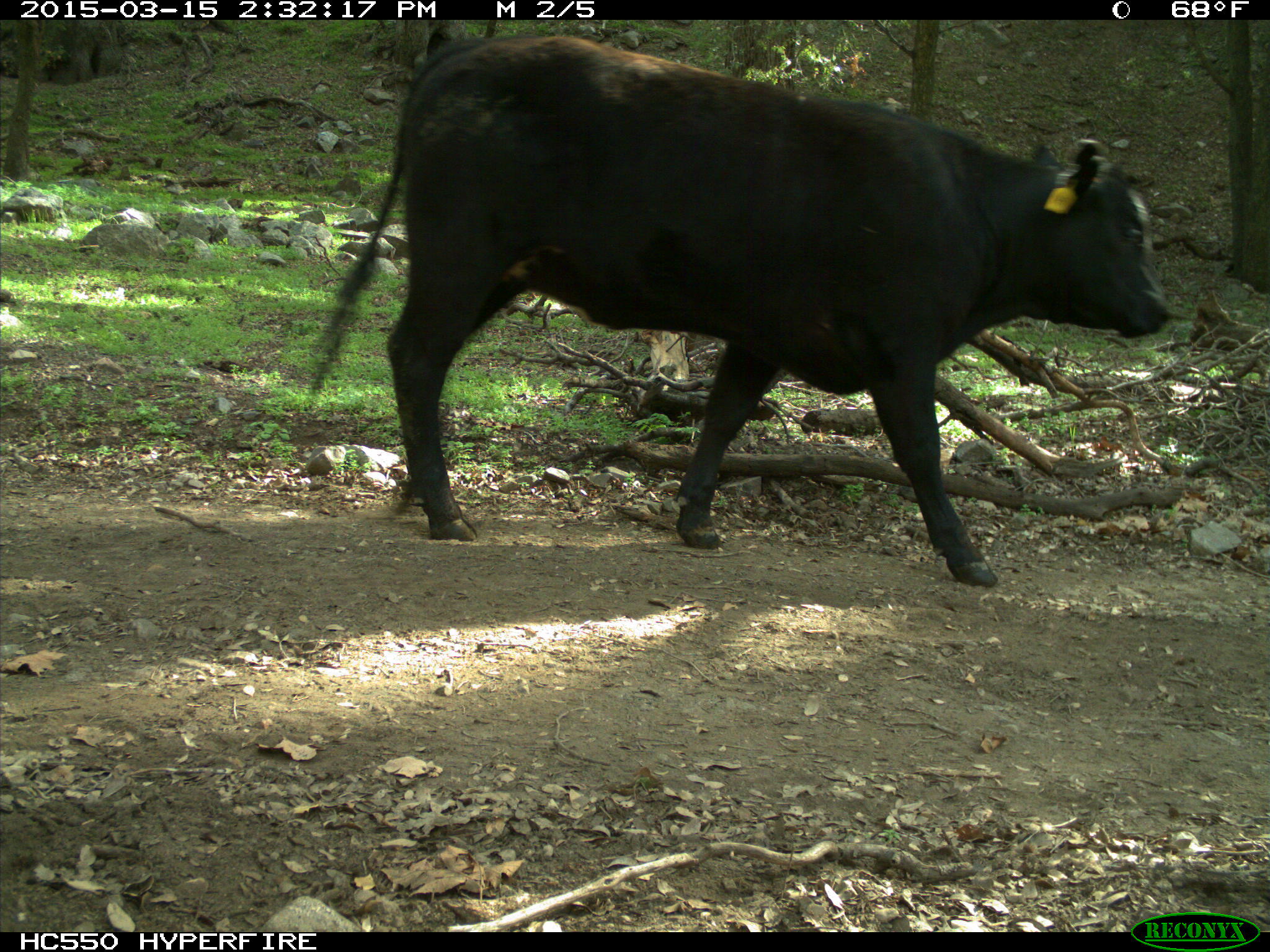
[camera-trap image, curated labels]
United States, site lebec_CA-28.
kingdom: Animalia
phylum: Chordata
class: Mammalia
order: Artiodactyla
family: Bovidae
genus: Bos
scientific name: Bos taurus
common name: domestic cow